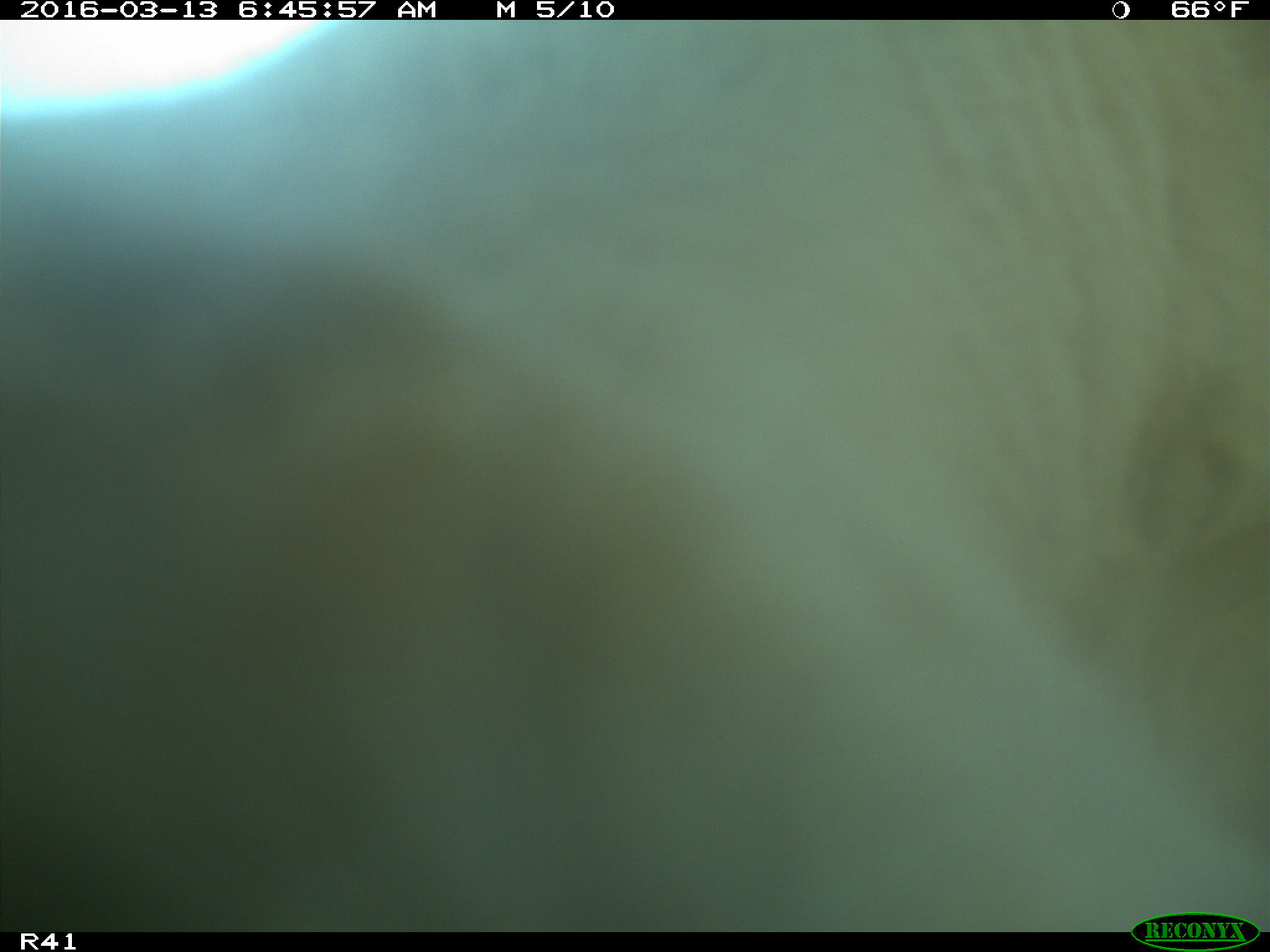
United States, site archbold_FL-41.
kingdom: Animalia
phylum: Chordata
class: Mammalia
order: Artiodactyla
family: Bovidae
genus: Bos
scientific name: Bos taurus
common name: domestic cow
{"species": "Bos taurus (domestic cow)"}